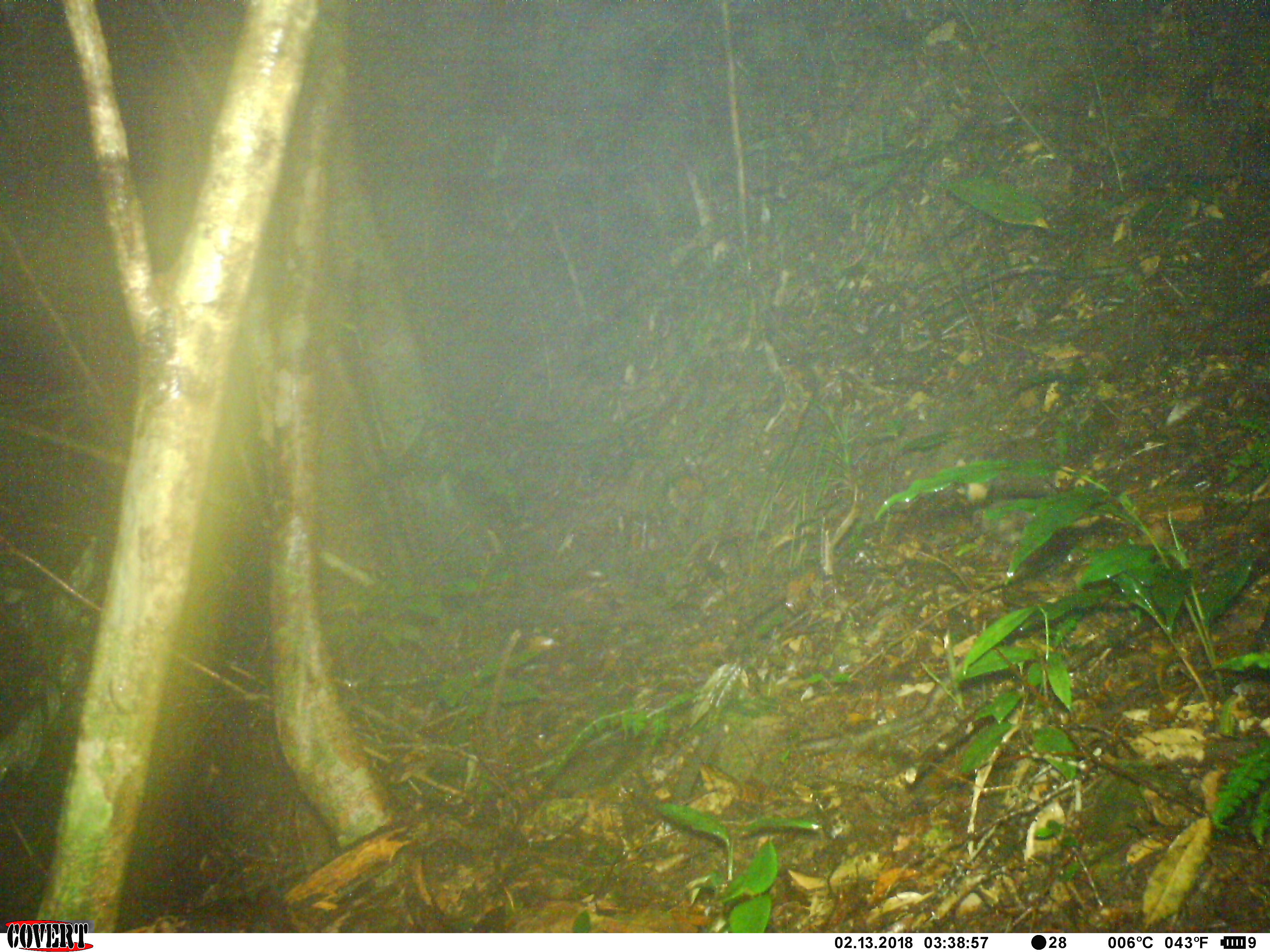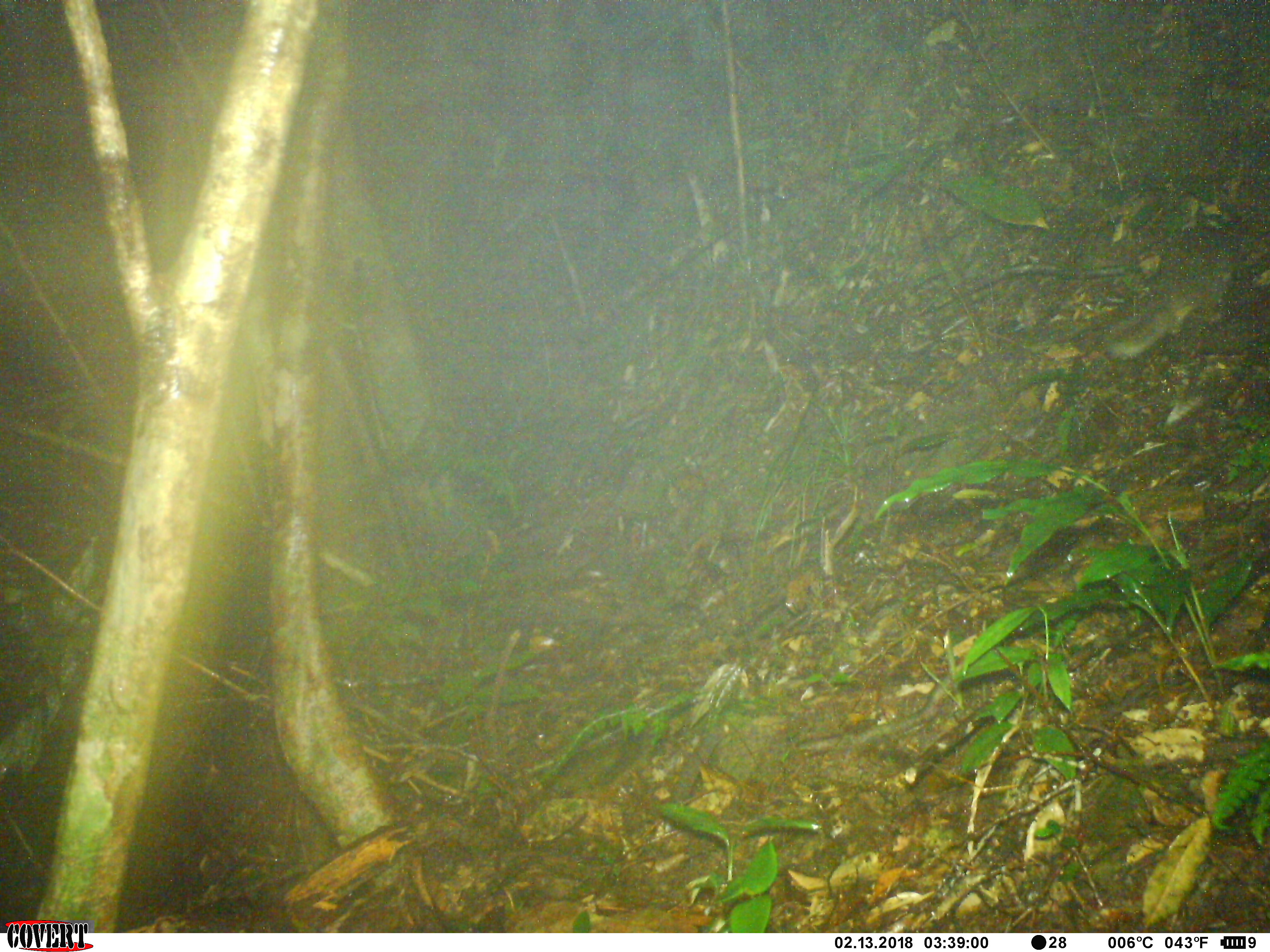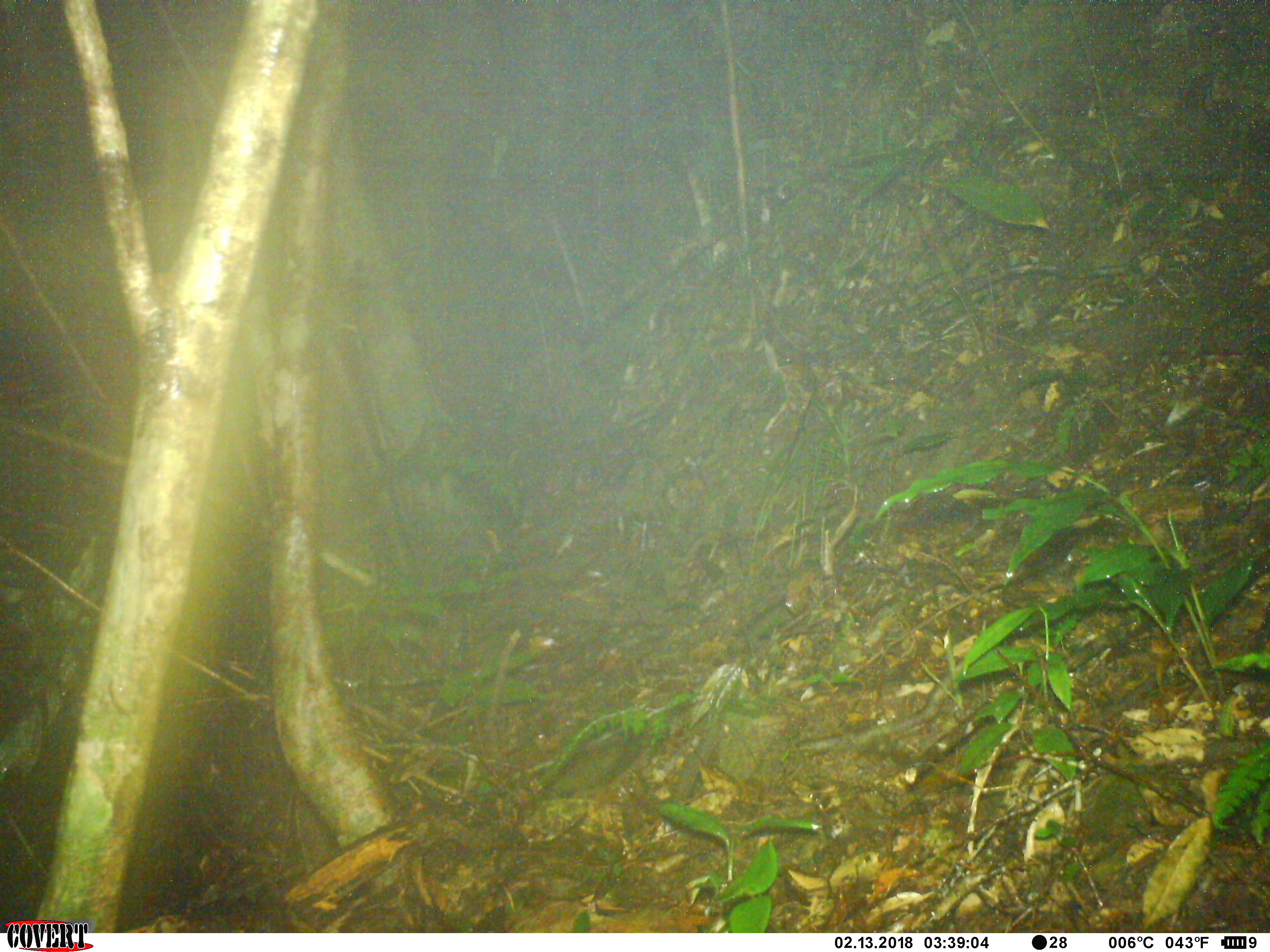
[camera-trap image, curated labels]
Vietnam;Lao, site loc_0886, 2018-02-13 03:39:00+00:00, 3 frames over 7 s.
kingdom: Animalia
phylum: Chordata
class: Mammalia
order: Carnivora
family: Mustelidae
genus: Melogale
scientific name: Melogale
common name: ferret badger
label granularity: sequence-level